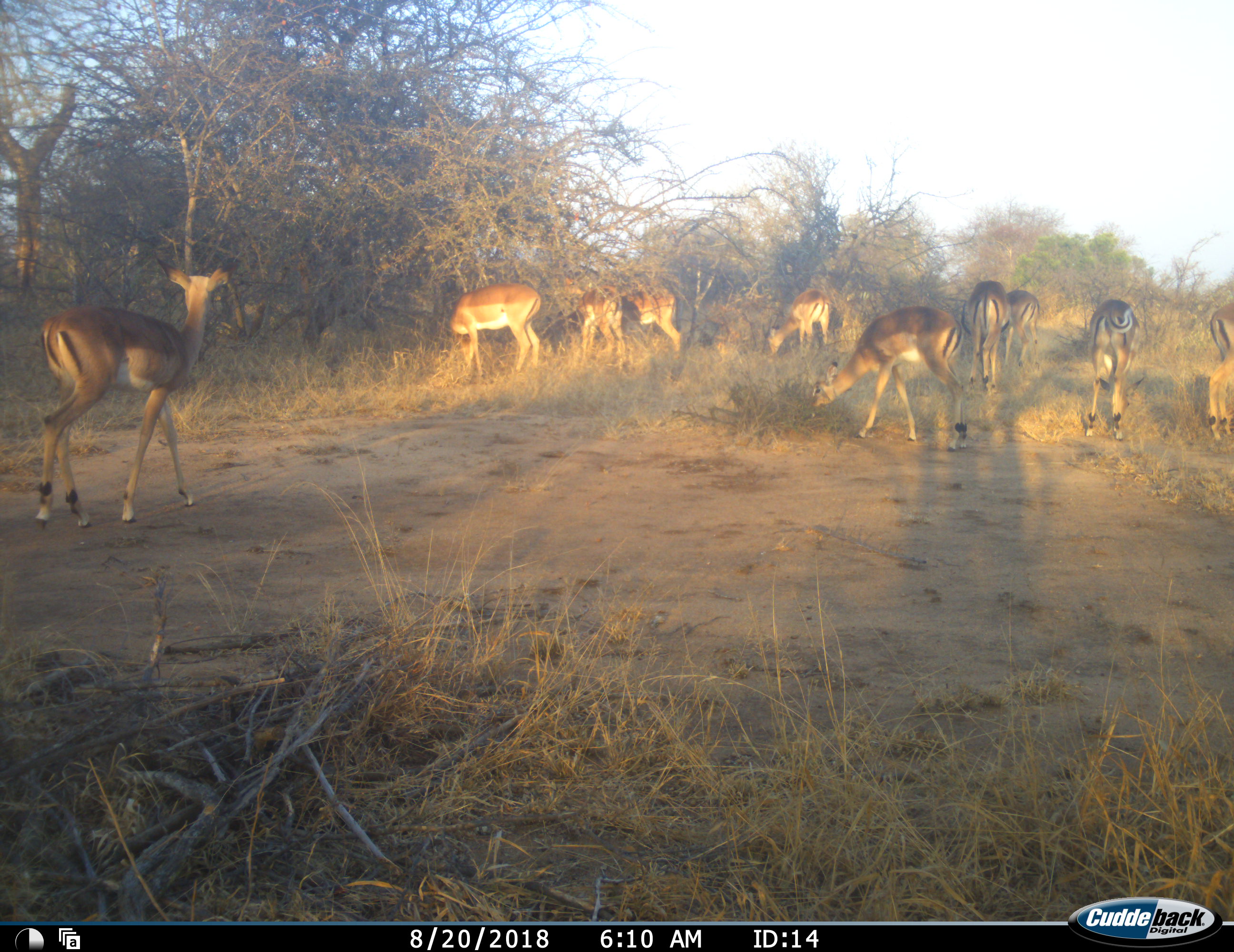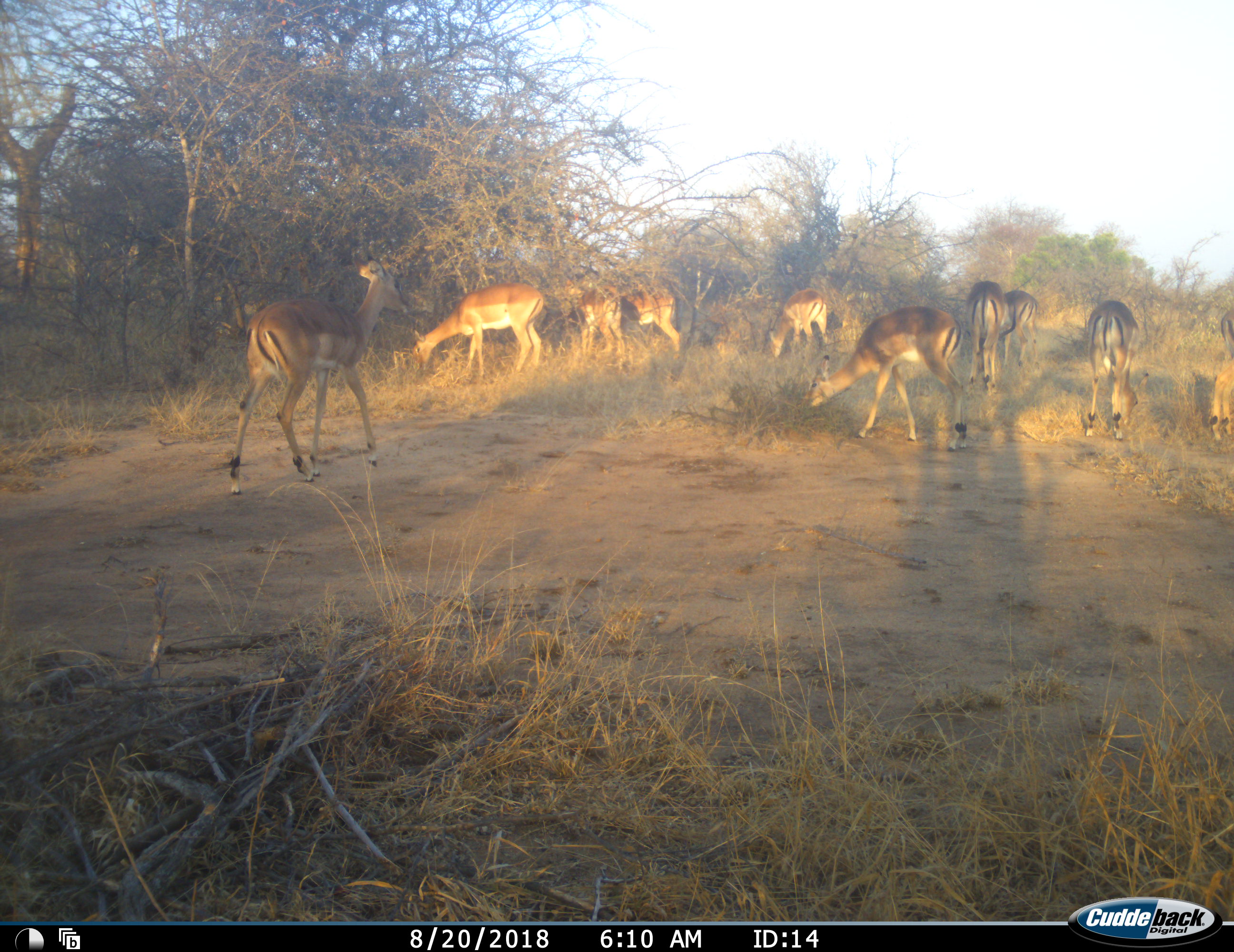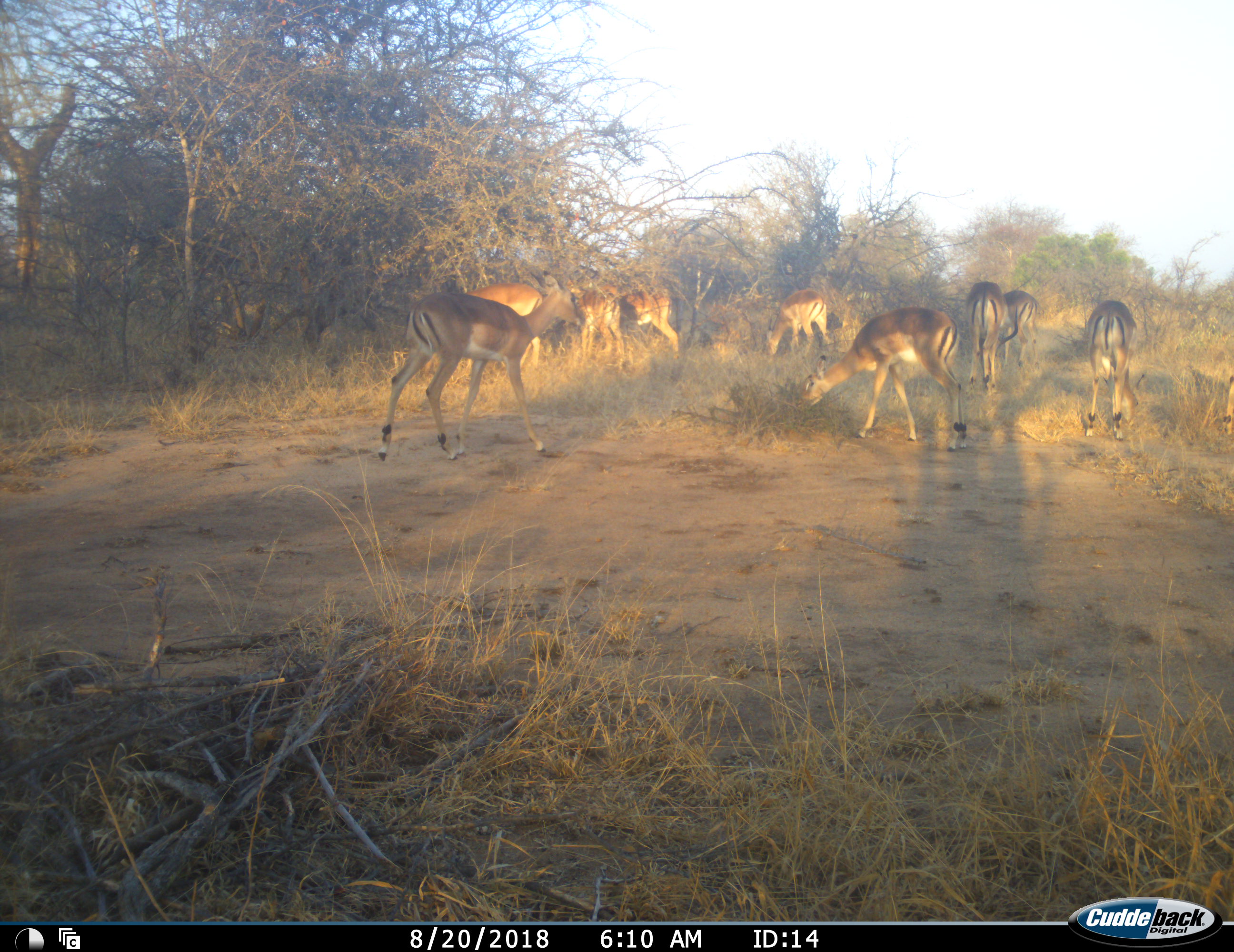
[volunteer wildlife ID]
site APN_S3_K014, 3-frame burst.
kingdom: Animalia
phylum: Chordata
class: Mammalia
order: Artiodactyla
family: Bovidae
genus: Aepyceros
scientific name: Aepyceros melampus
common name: impala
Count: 10.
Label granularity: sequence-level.